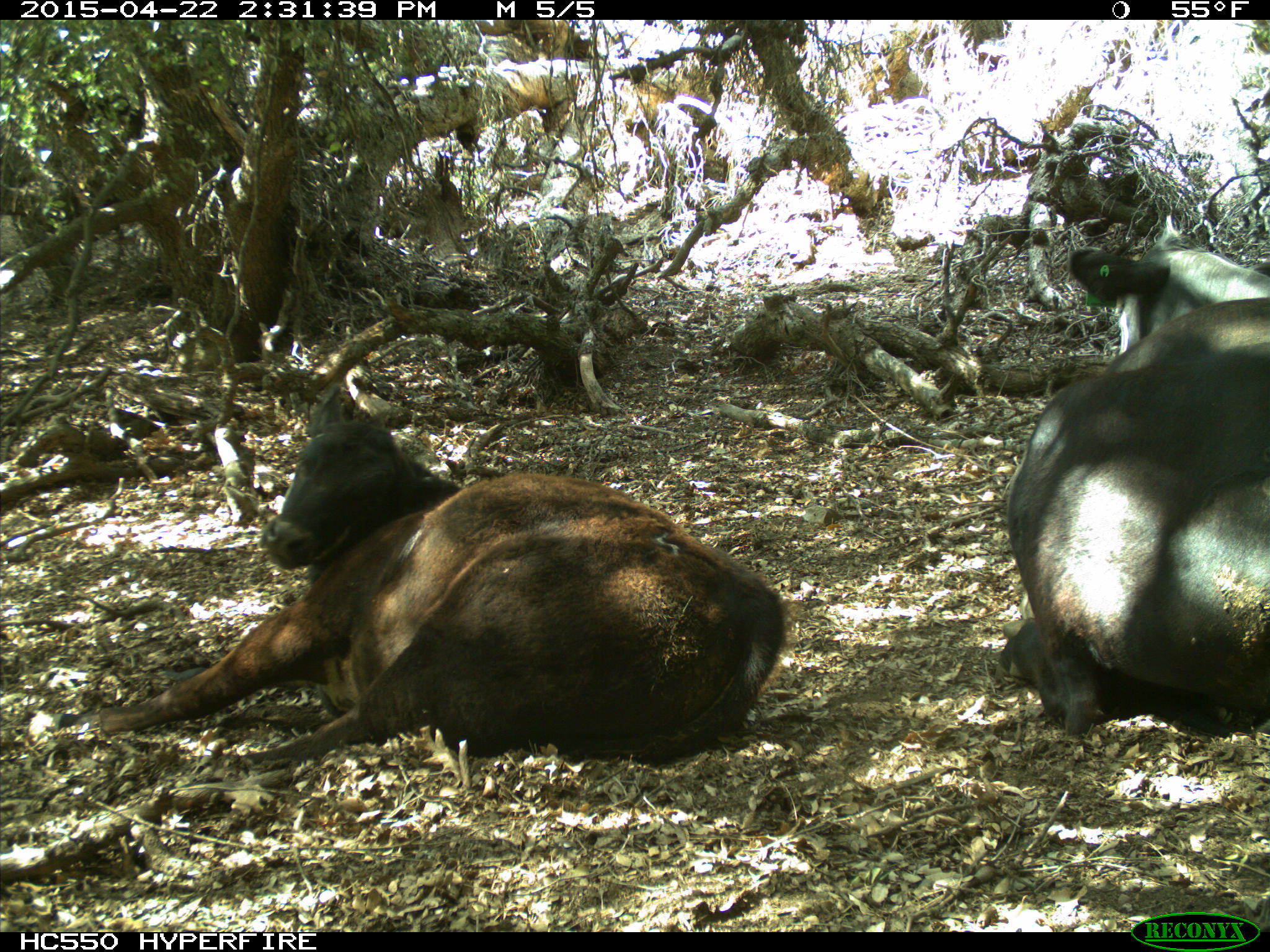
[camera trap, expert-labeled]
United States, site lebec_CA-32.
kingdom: Animalia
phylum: Chordata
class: Mammalia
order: Artiodactyla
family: Bovidae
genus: Bos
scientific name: Bos taurus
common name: domestic cow